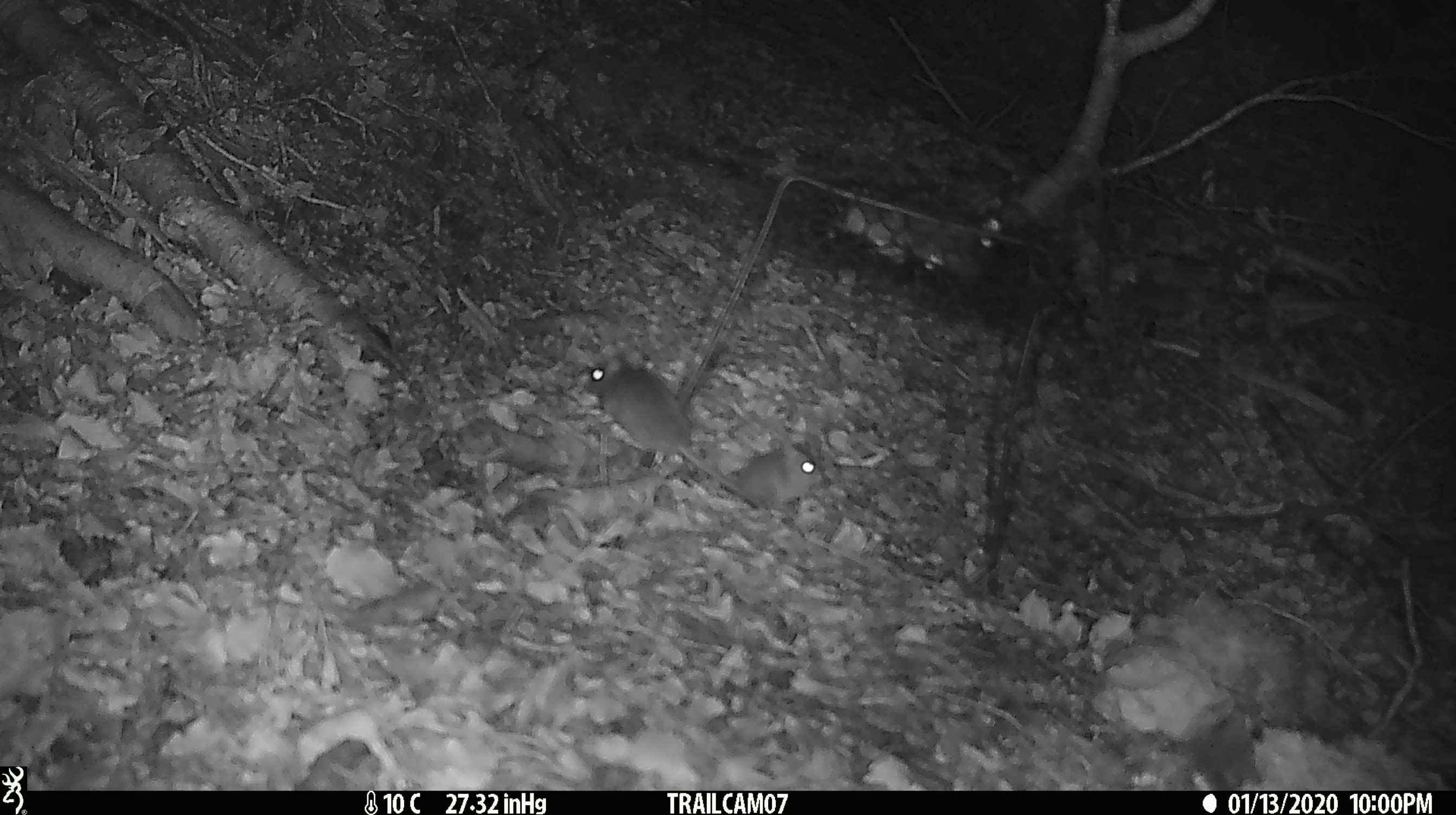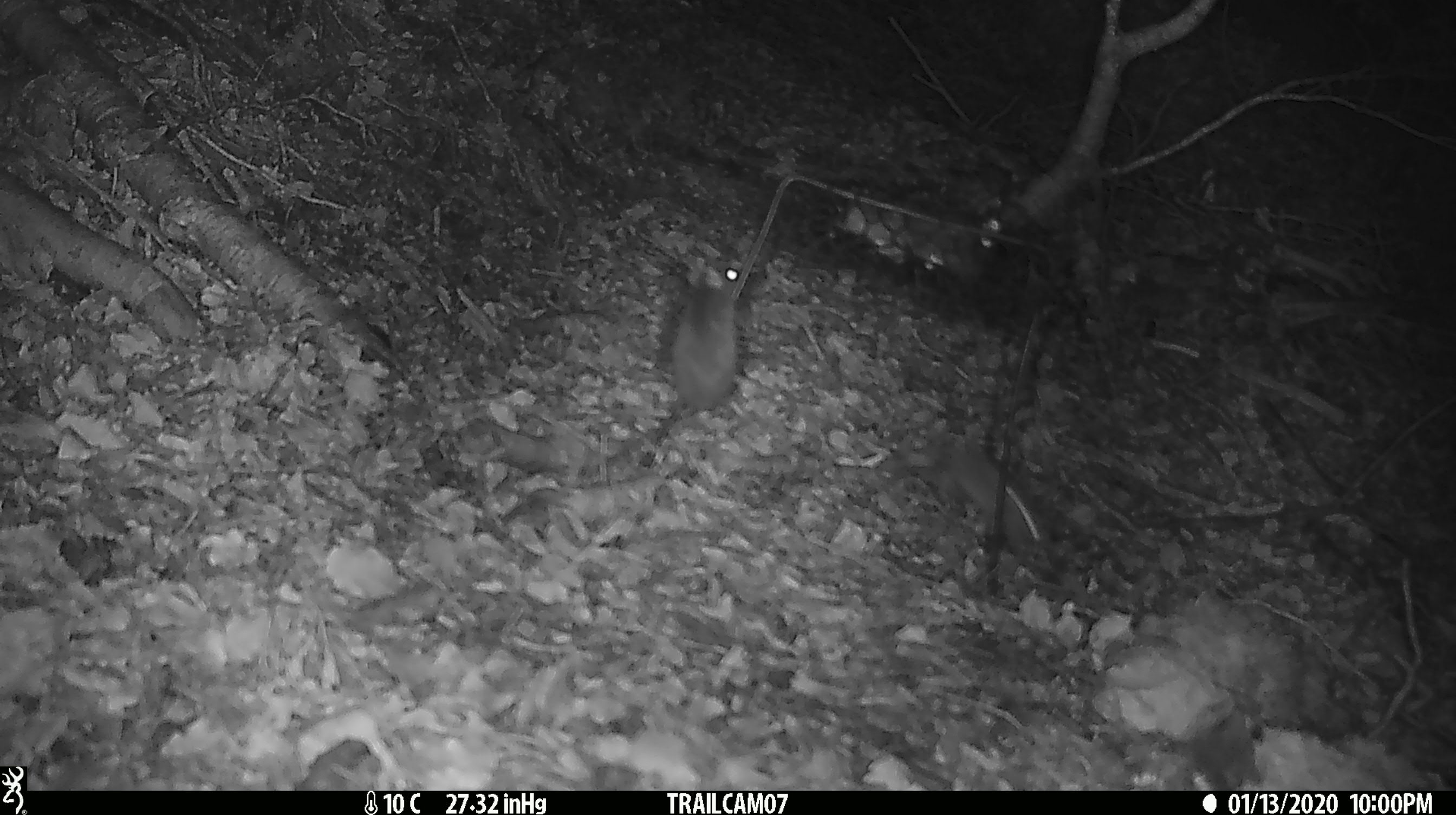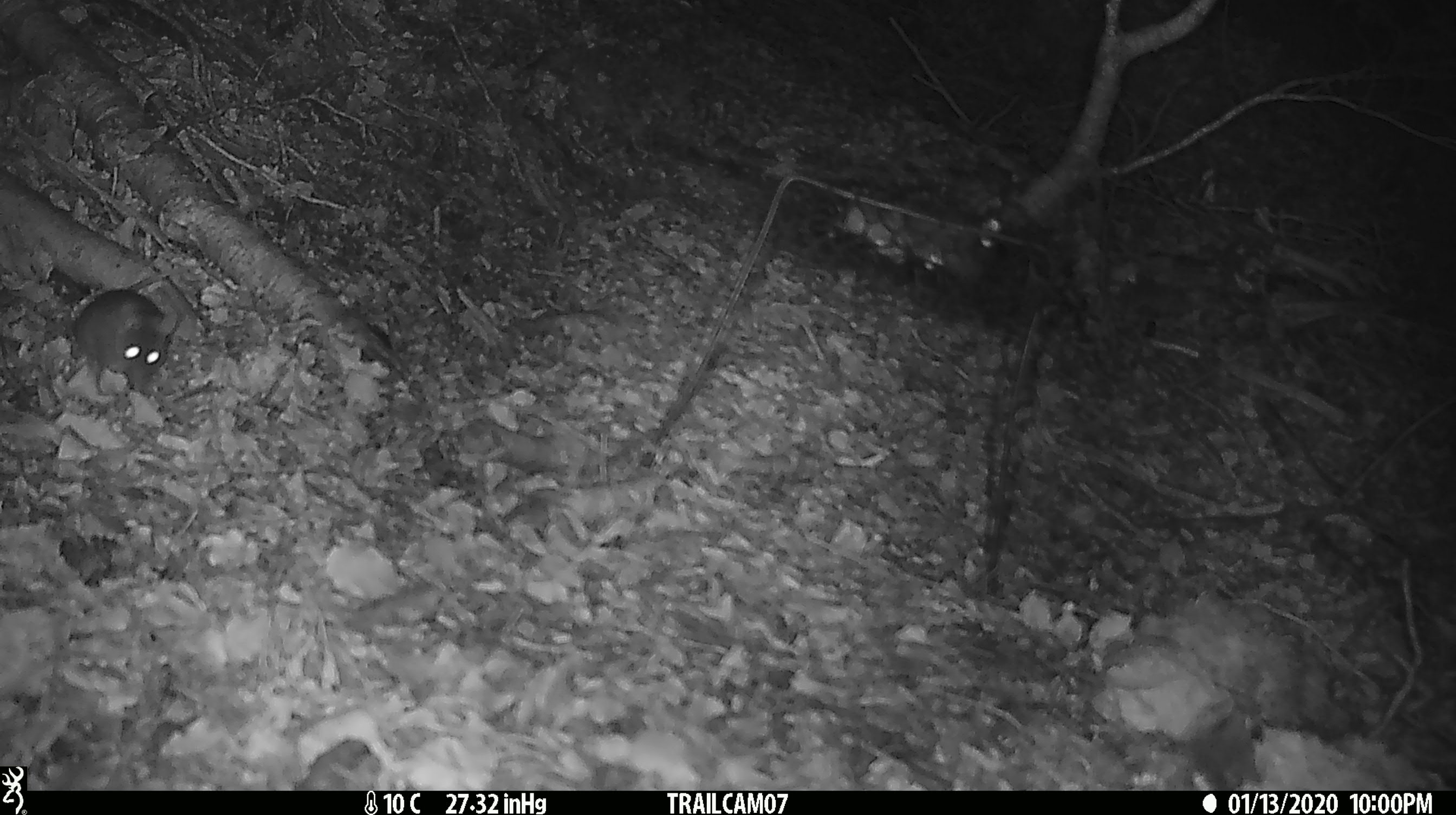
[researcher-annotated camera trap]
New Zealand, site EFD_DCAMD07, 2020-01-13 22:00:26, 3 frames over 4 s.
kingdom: Animalia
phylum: Chordata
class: Mammalia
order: Rodentia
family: Muridae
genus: Mus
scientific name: Mus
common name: mouse